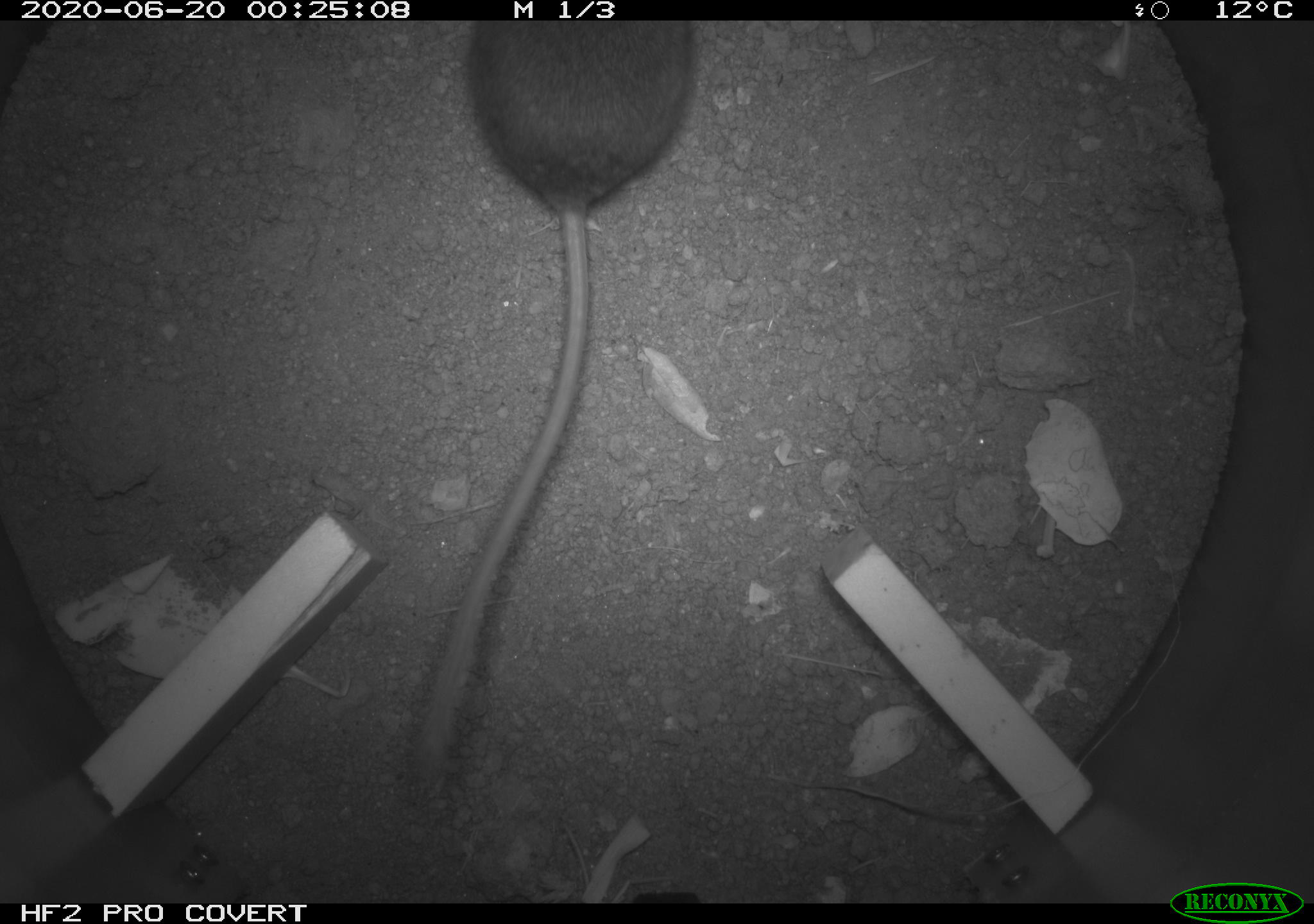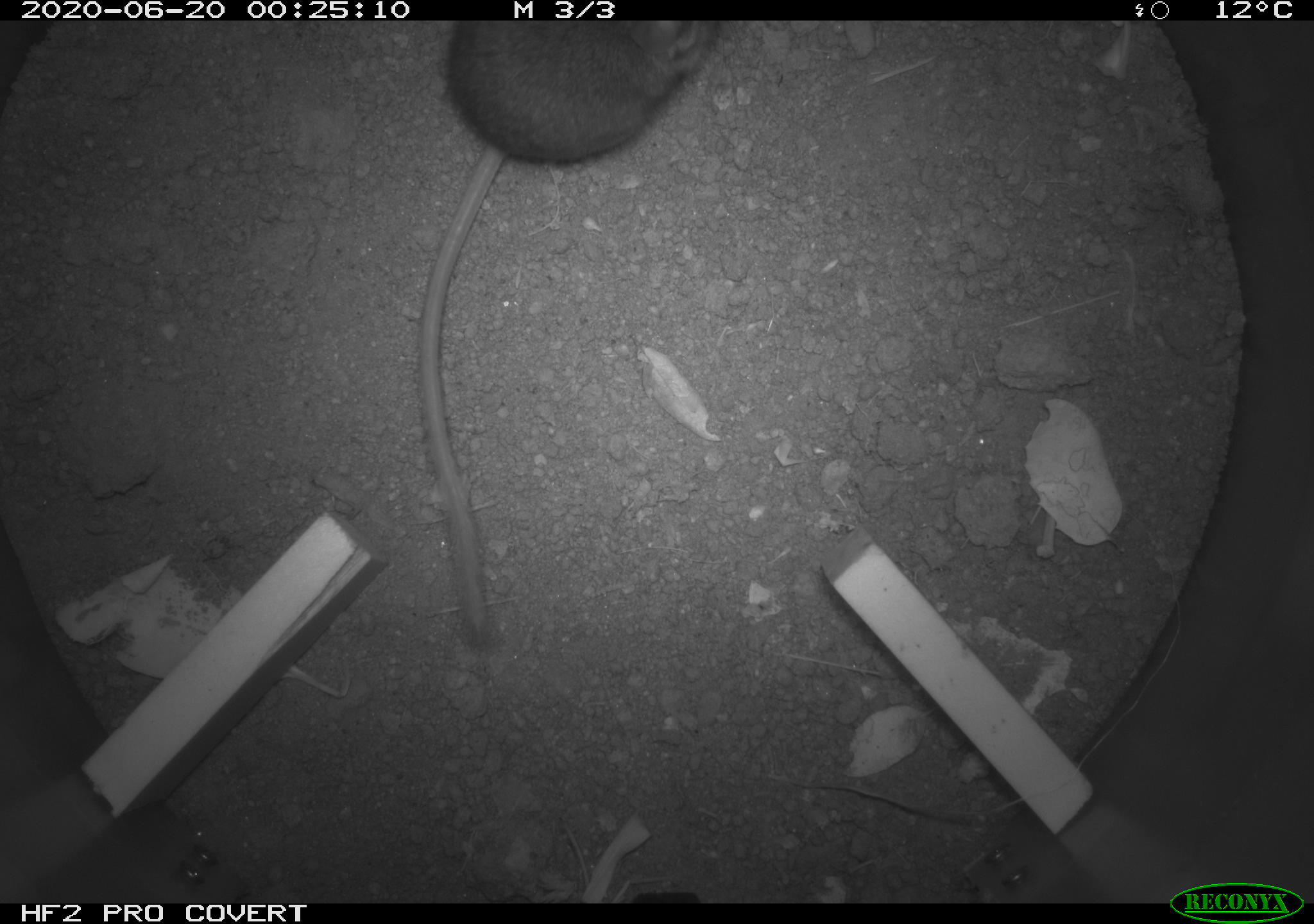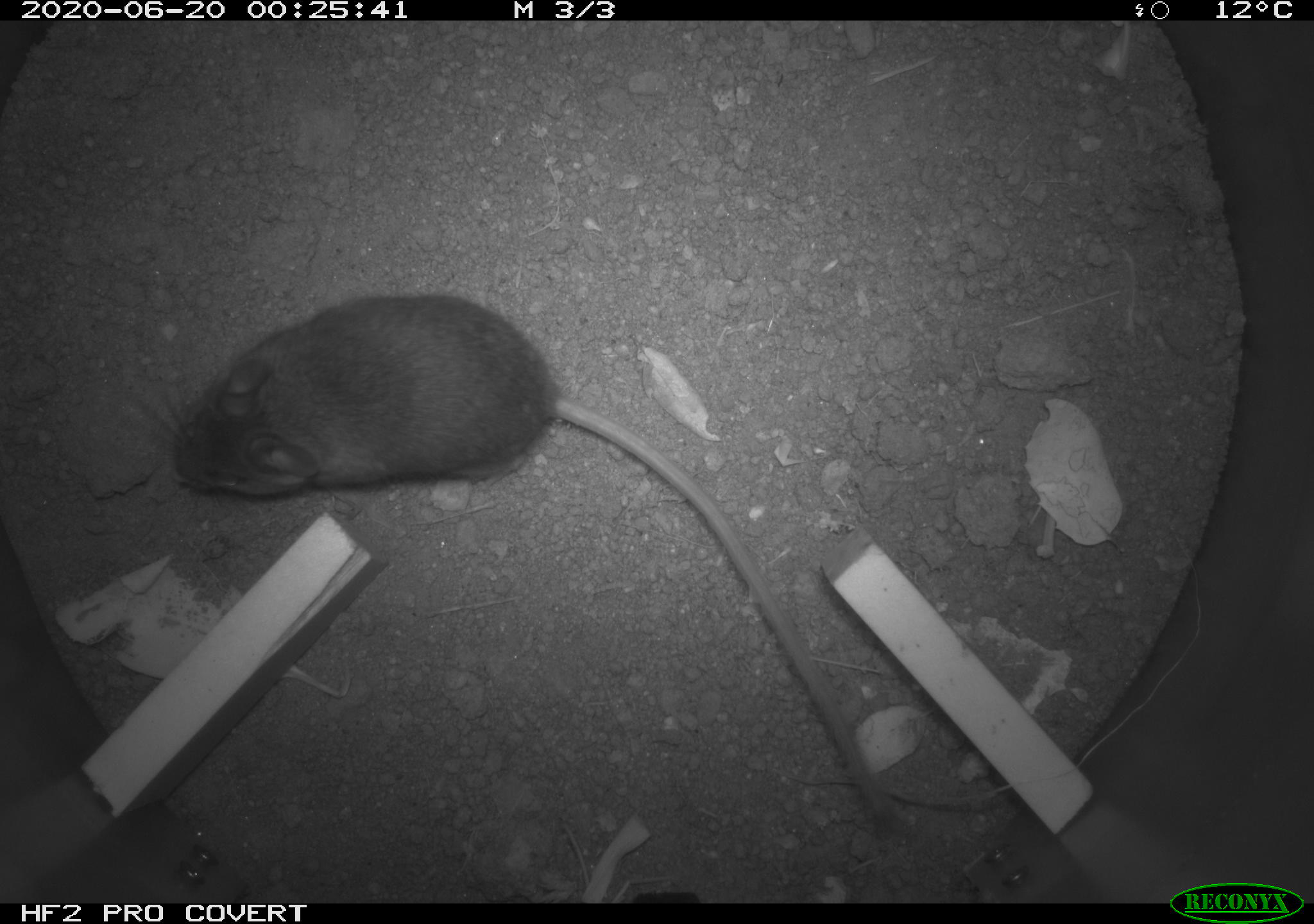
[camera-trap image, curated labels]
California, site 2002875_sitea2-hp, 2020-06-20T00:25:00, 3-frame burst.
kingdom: Animalia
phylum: Chordata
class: Mammalia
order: Rodentia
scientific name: Rodentia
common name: mouse species